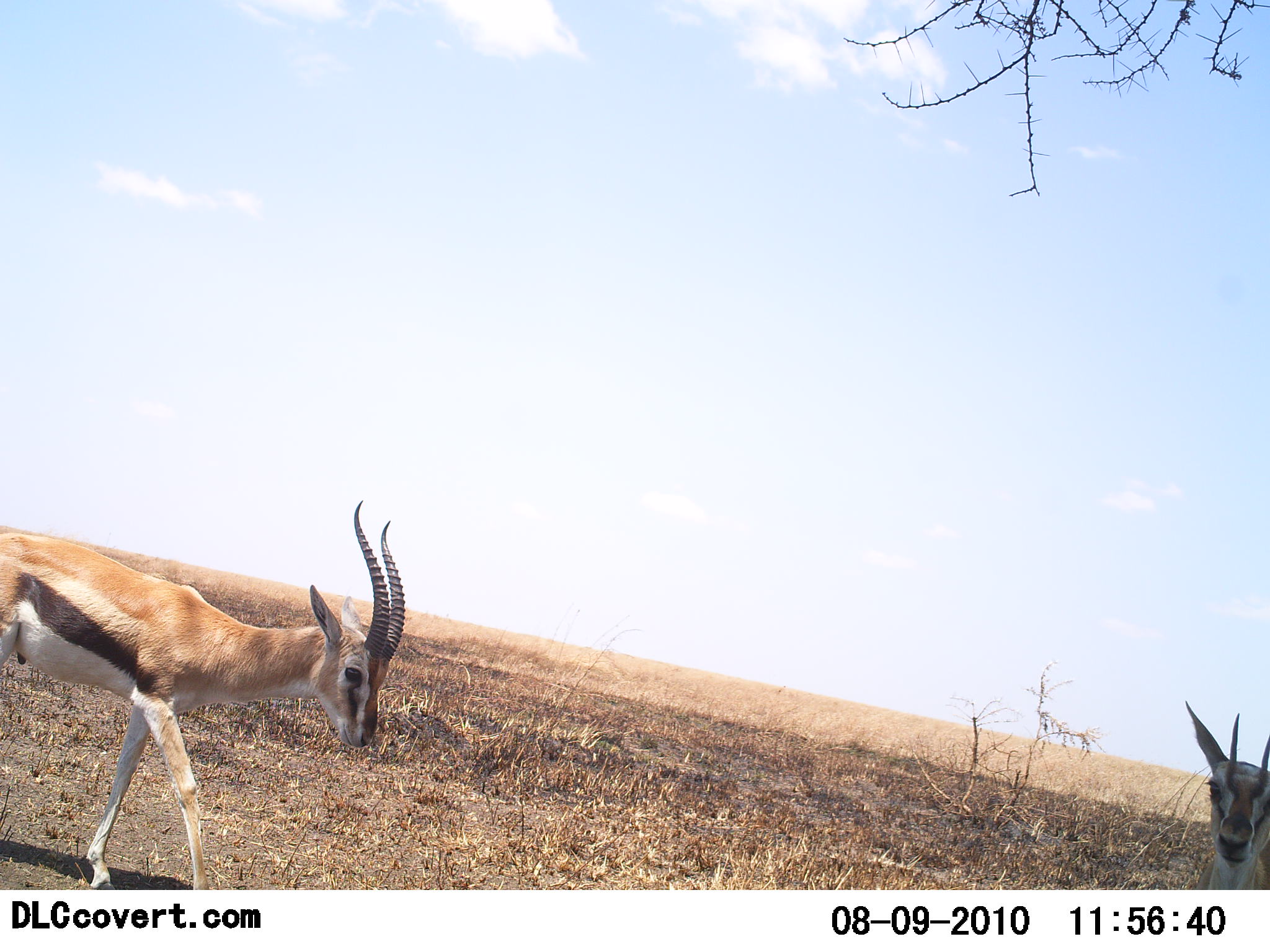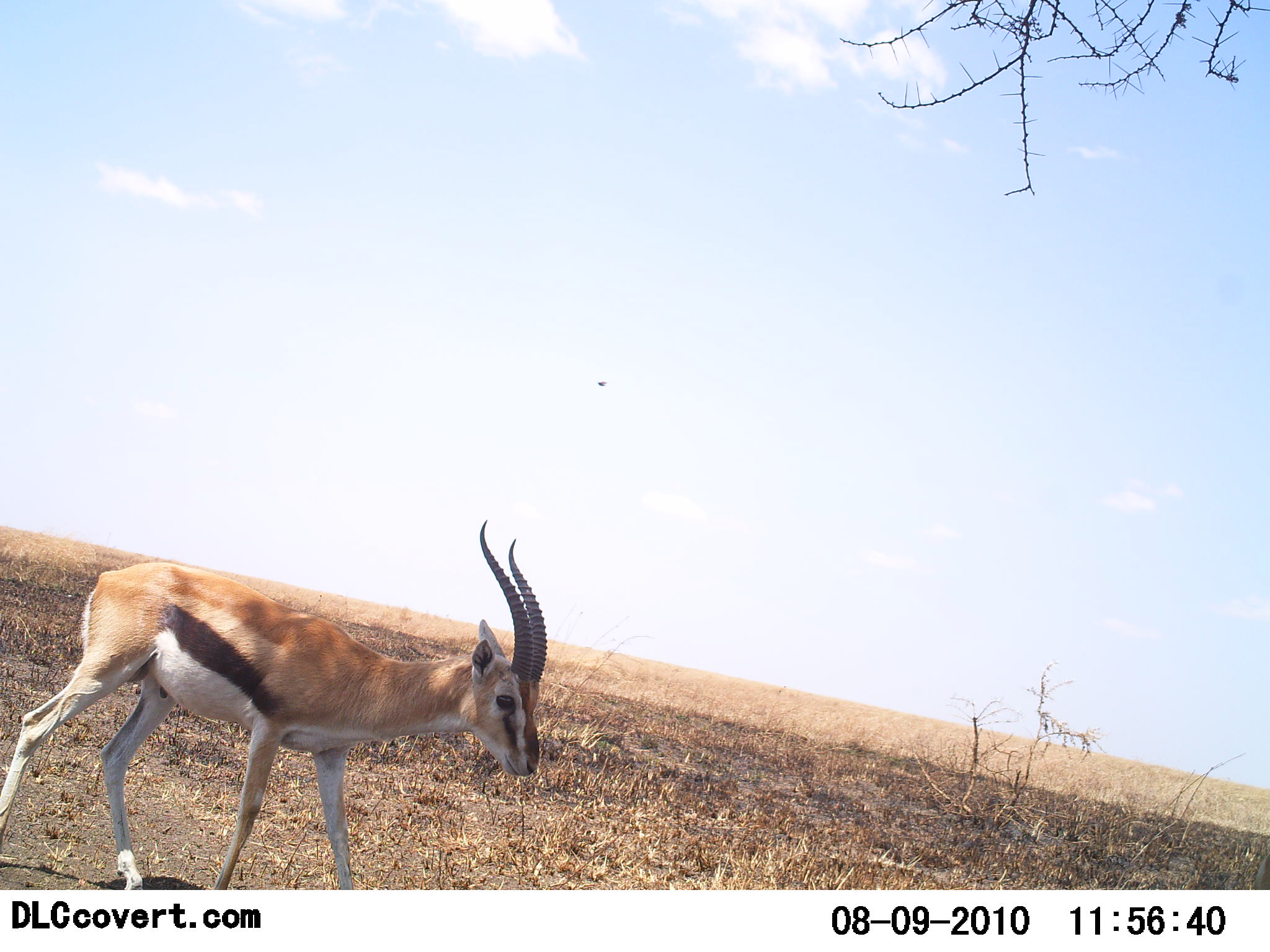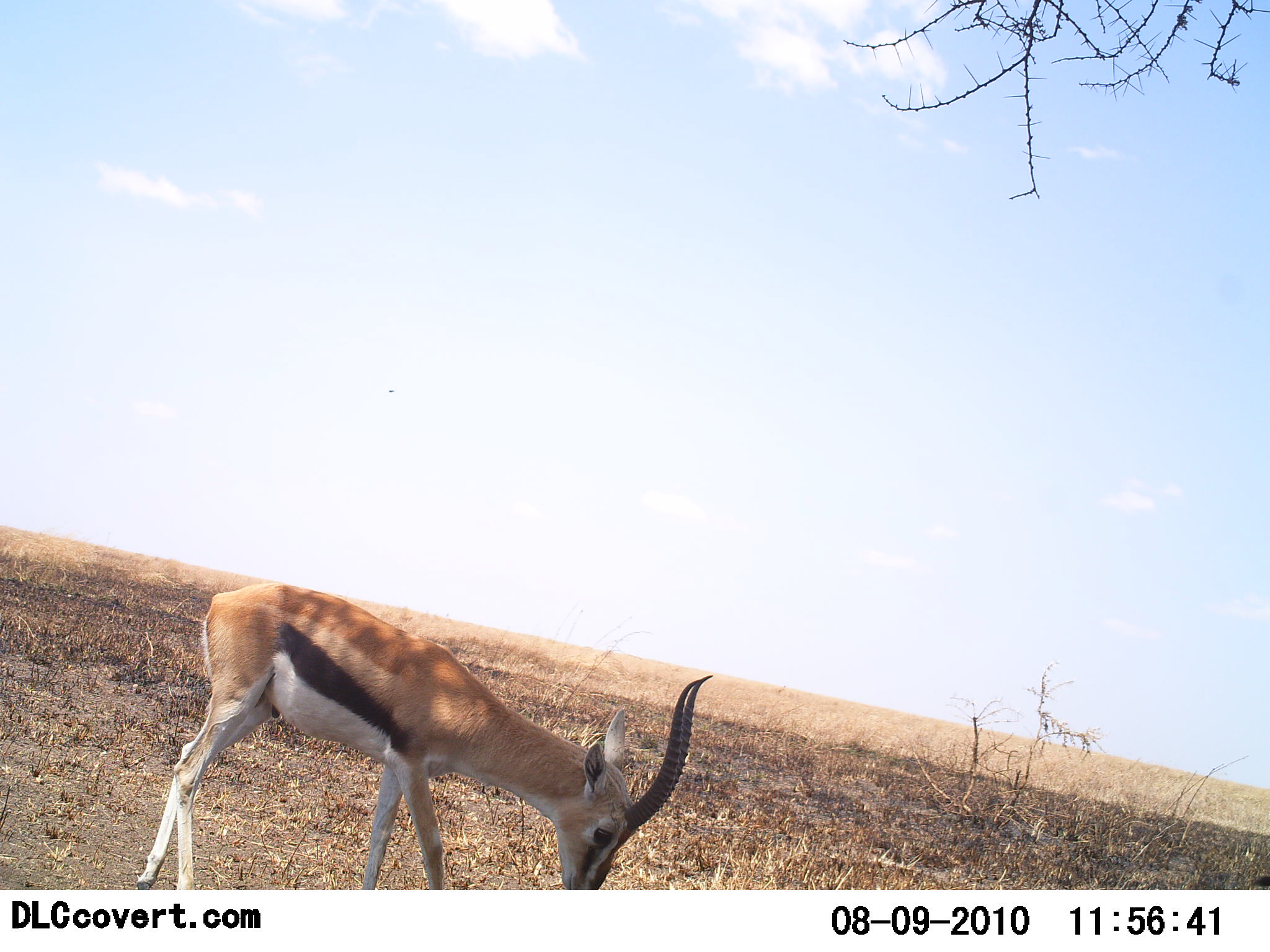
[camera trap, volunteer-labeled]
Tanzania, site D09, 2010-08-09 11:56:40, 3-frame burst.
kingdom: Animalia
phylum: Chordata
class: Mammalia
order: Artiodactyla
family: Bovidae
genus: Eudorcas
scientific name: Eudorcas thomsonii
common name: thomson's gazelle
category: gazellethomsons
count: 2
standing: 33%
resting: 0%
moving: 50%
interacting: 0%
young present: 6%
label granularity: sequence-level